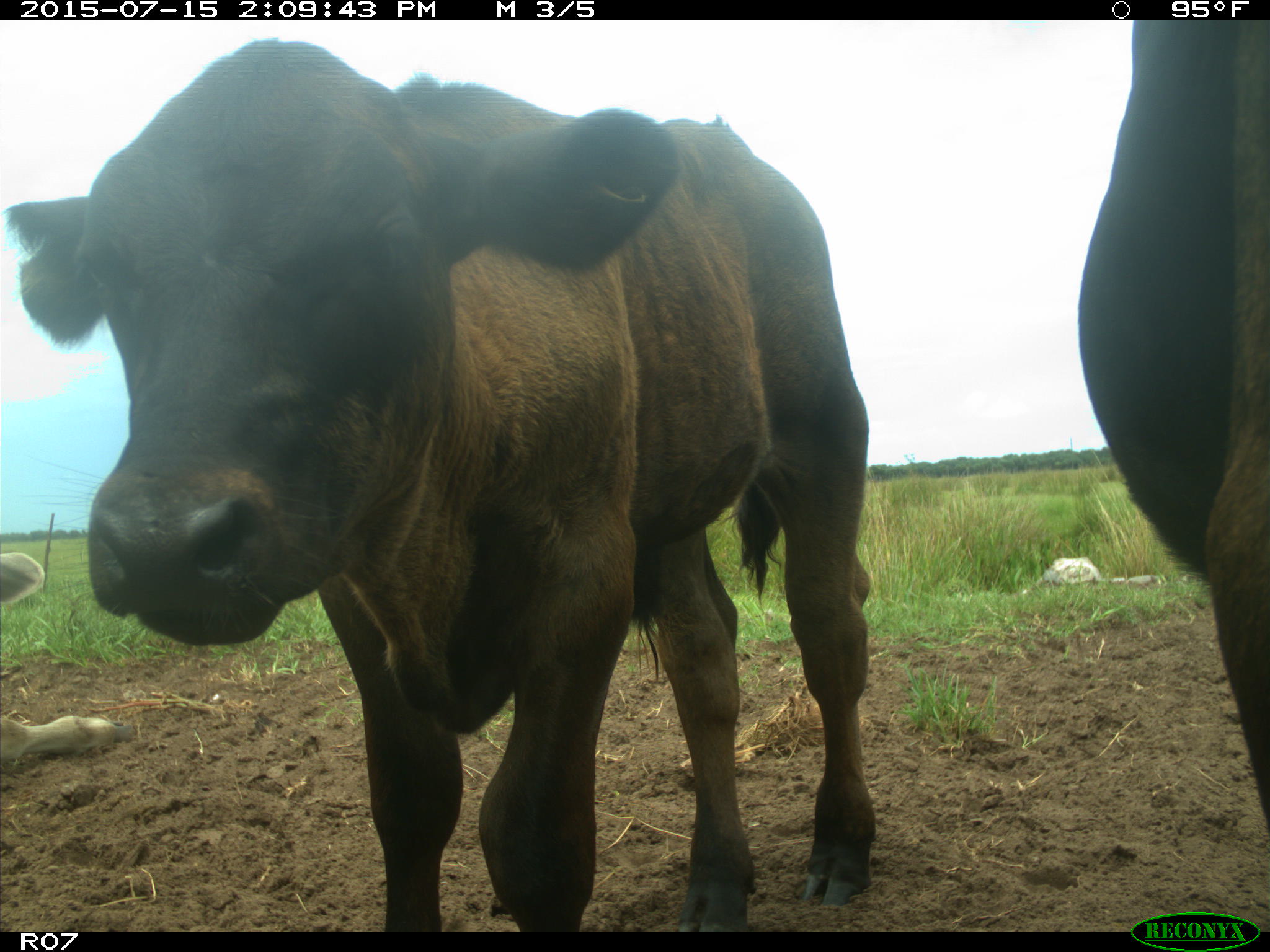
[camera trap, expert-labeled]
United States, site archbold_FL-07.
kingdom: Animalia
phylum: Chordata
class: Mammalia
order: Artiodactyla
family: Bovidae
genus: Bos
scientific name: Bos taurus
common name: domestic cow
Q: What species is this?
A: Bos taurus (domestic cow).